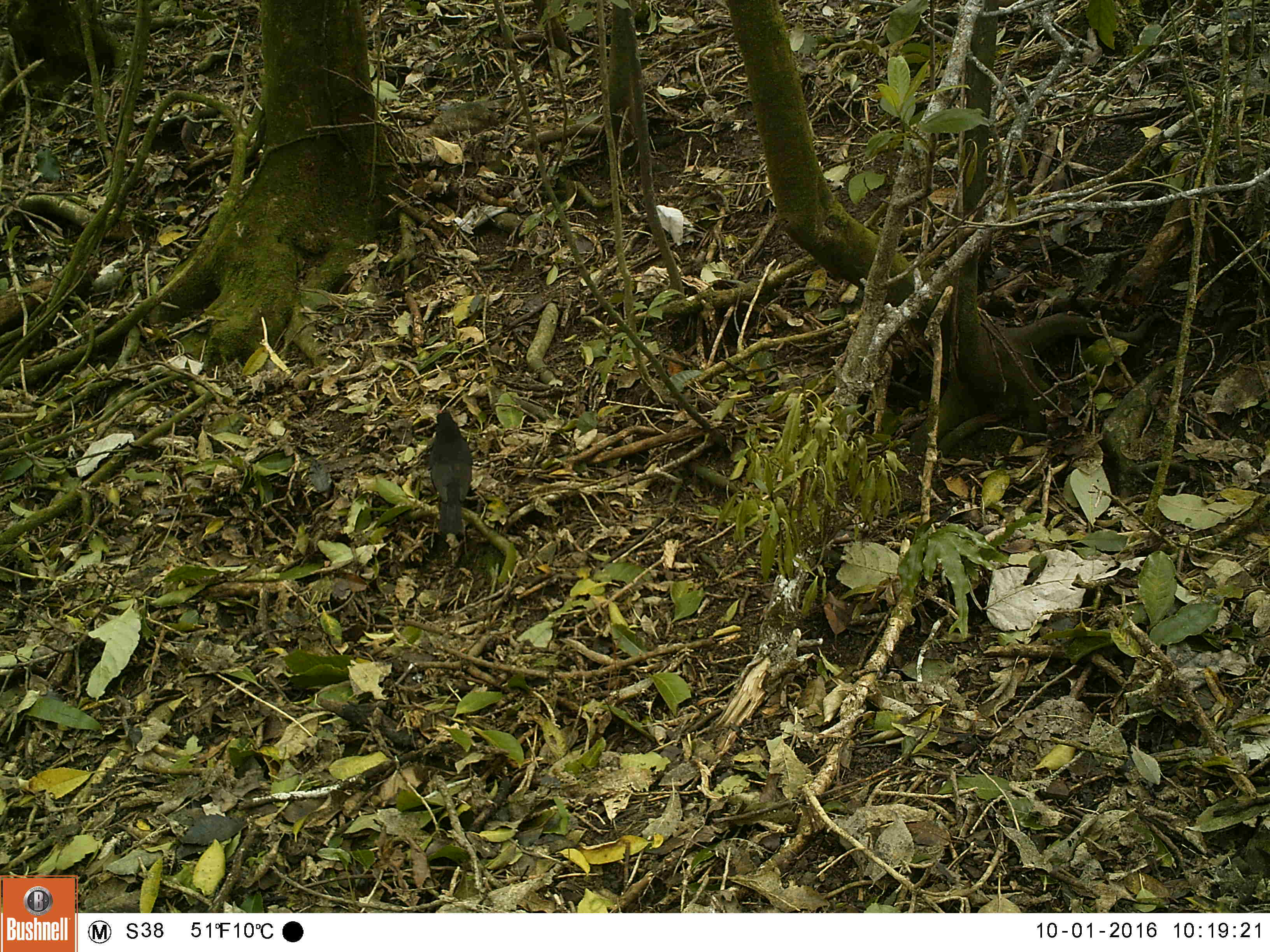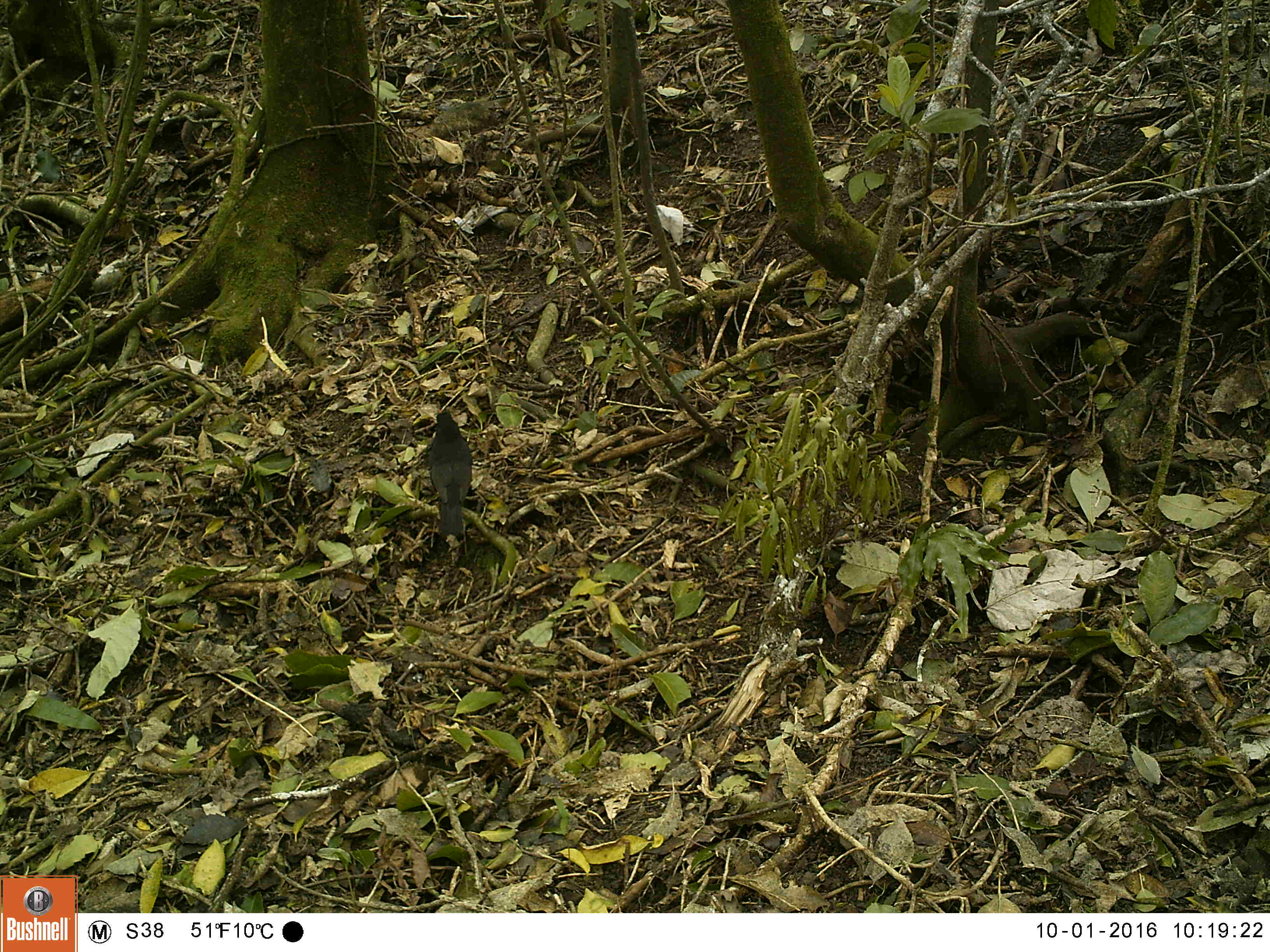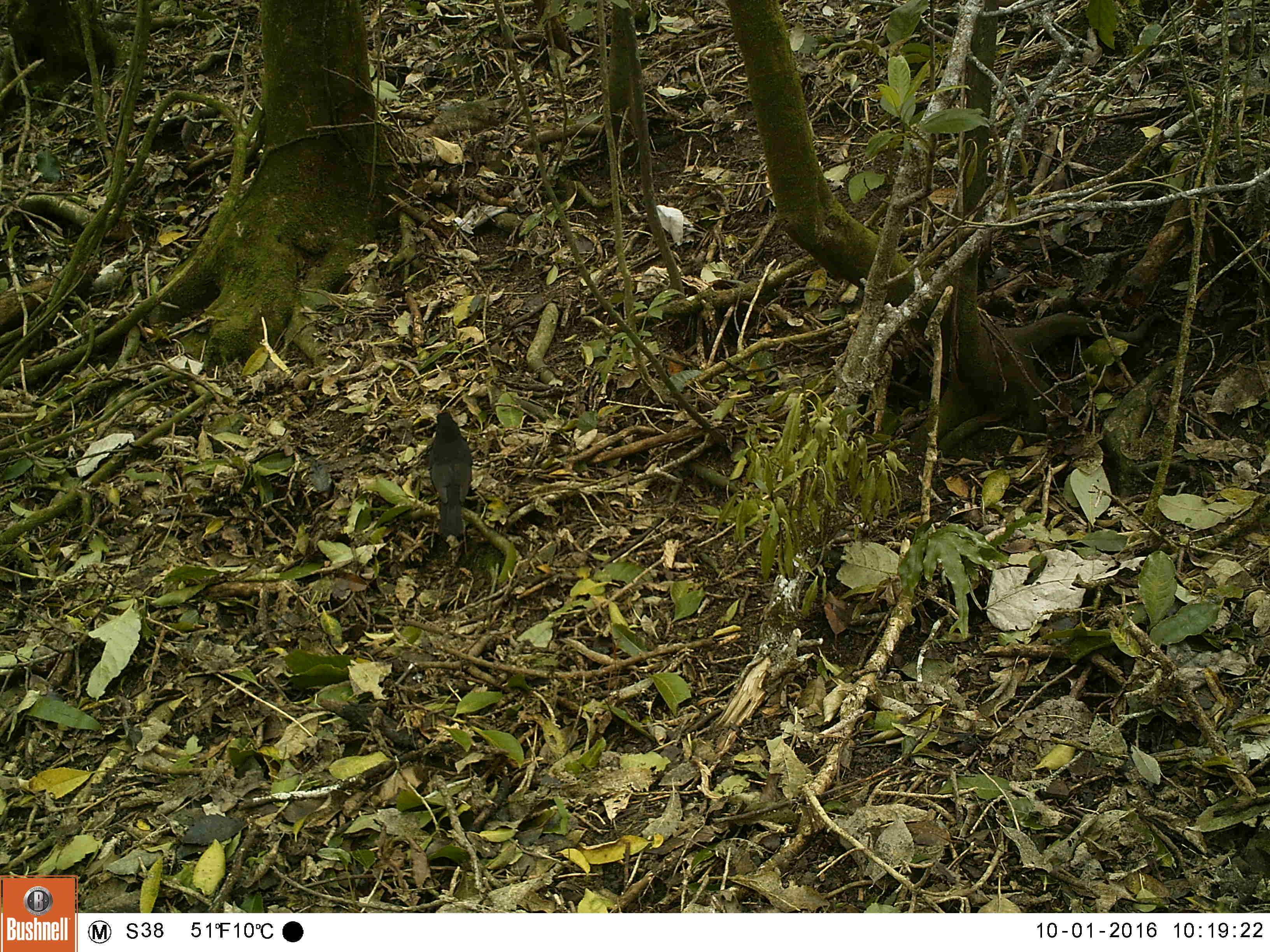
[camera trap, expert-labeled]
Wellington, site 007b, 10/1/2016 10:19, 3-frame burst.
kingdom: Animalia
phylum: Chordata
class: Aves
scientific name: Aves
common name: bird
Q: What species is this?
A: Bird (Aves).